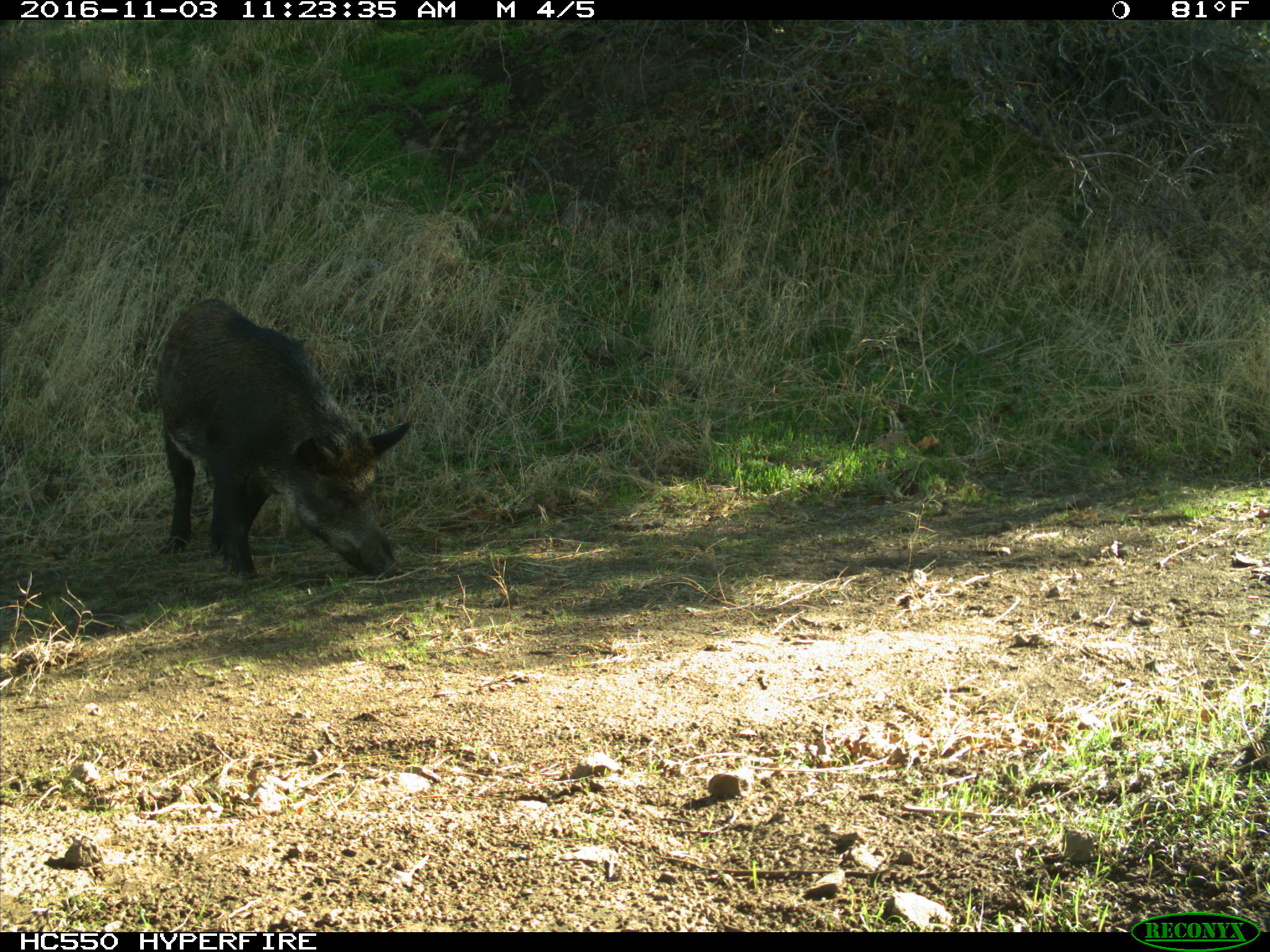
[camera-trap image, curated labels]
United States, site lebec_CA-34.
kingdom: Animalia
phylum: Chordata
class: Mammalia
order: Artiodactyla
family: Suidae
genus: Sus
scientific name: Sus scrofa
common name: wild boar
Sus scrofa (wild boar).